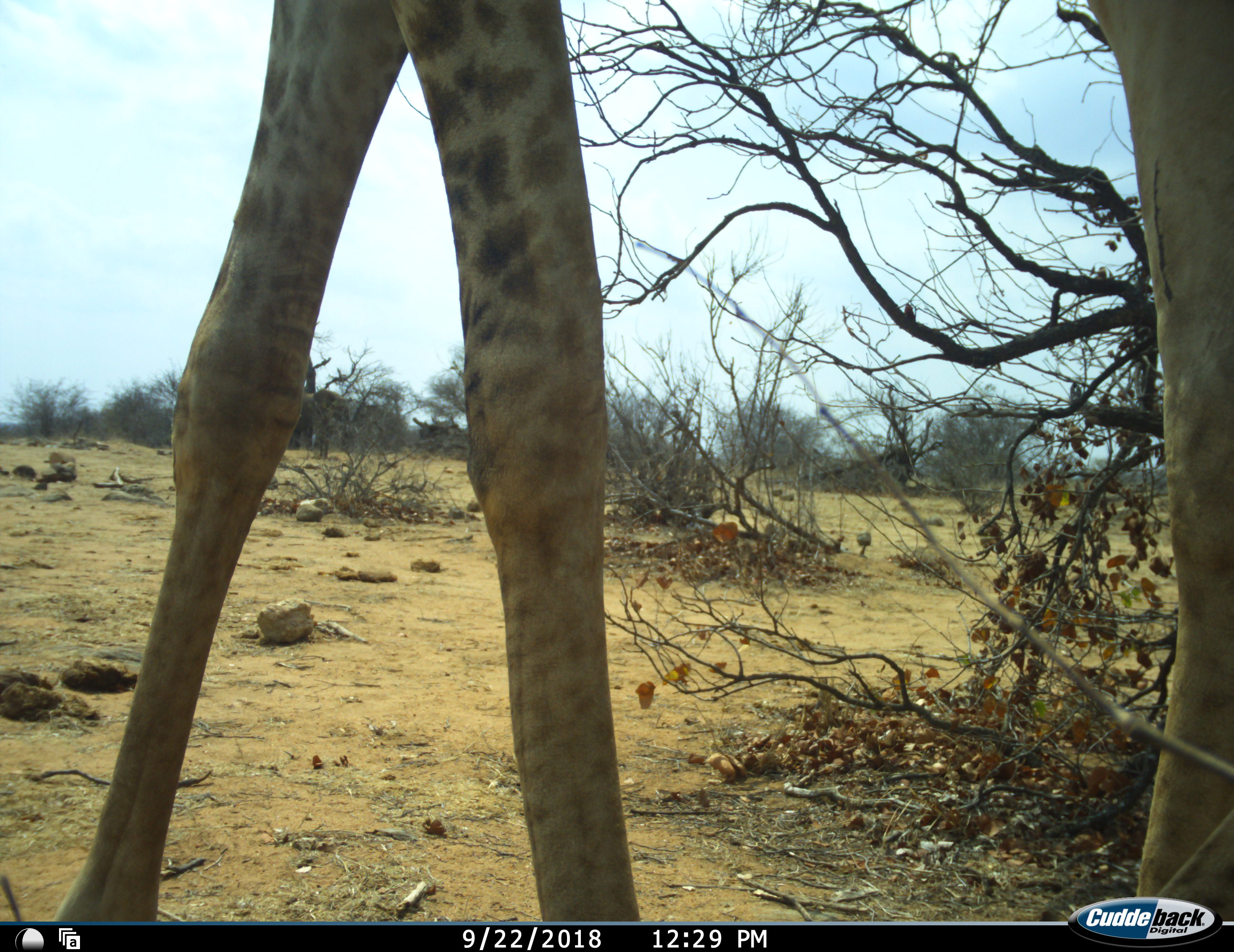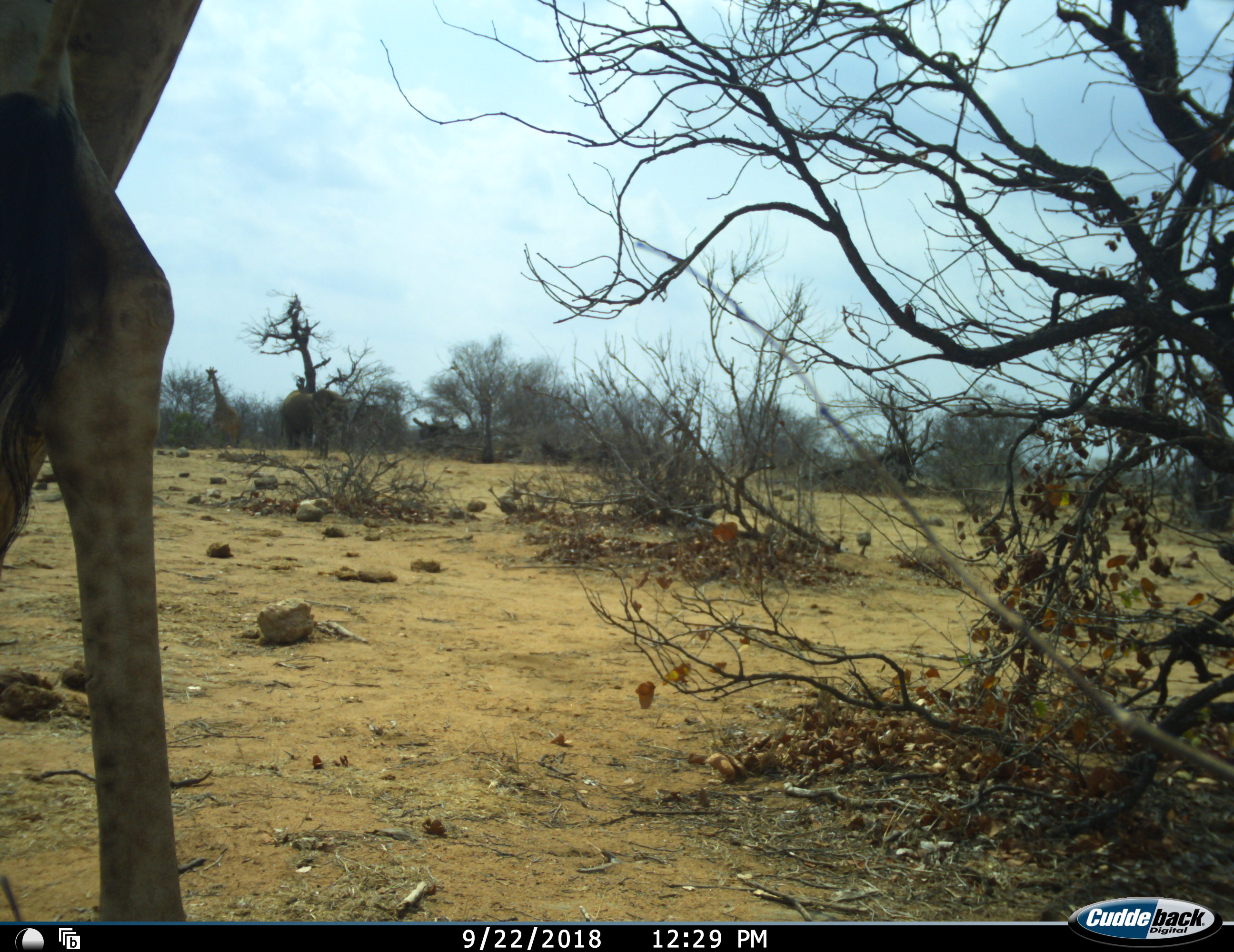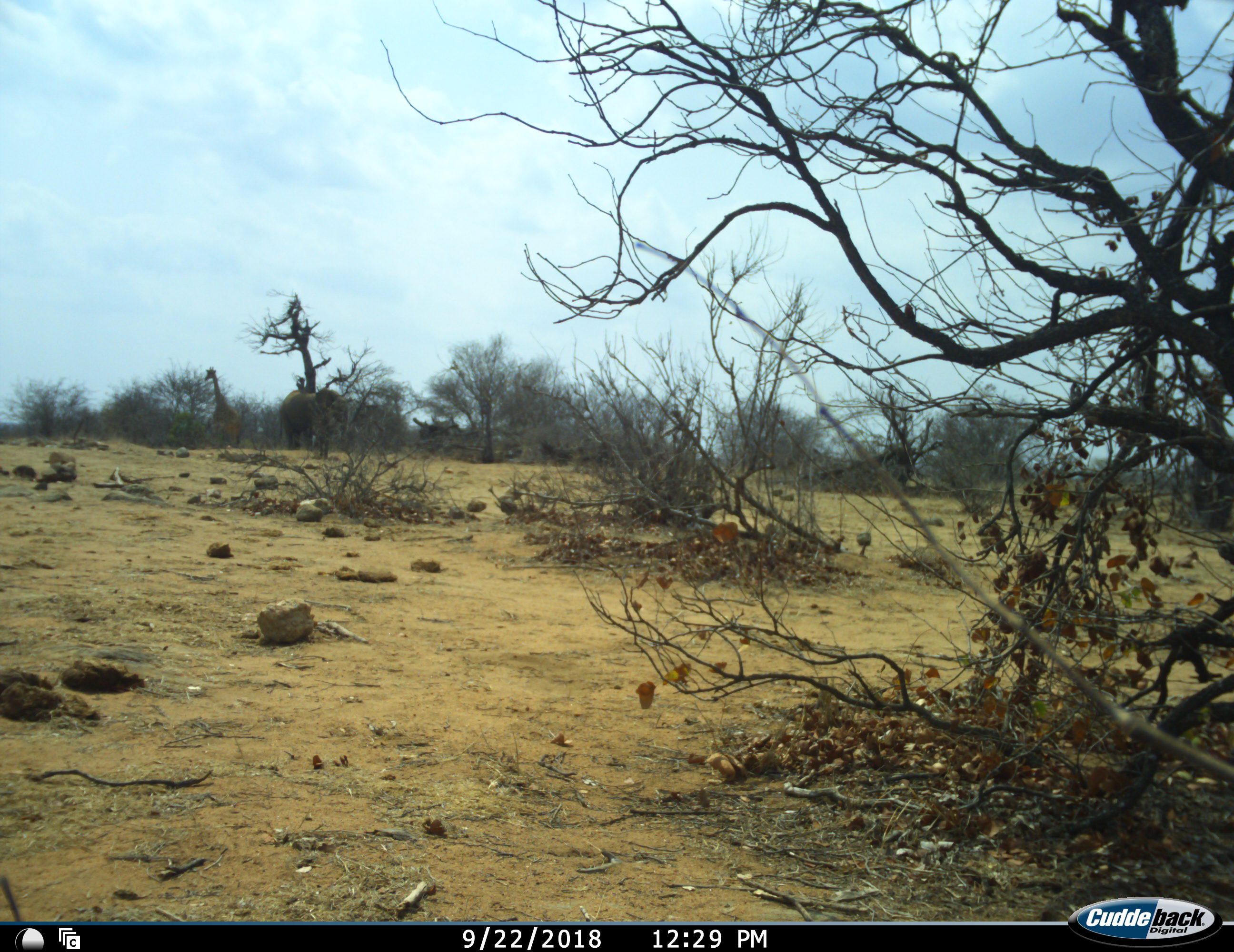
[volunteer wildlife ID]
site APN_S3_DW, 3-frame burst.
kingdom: Animalia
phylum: Chordata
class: Mammalia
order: Artiodactyla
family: Giraffidae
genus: Giraffa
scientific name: Giraffa camelopardalis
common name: giraffe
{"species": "giraffe (Giraffa camelopardalis)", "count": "1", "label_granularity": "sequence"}